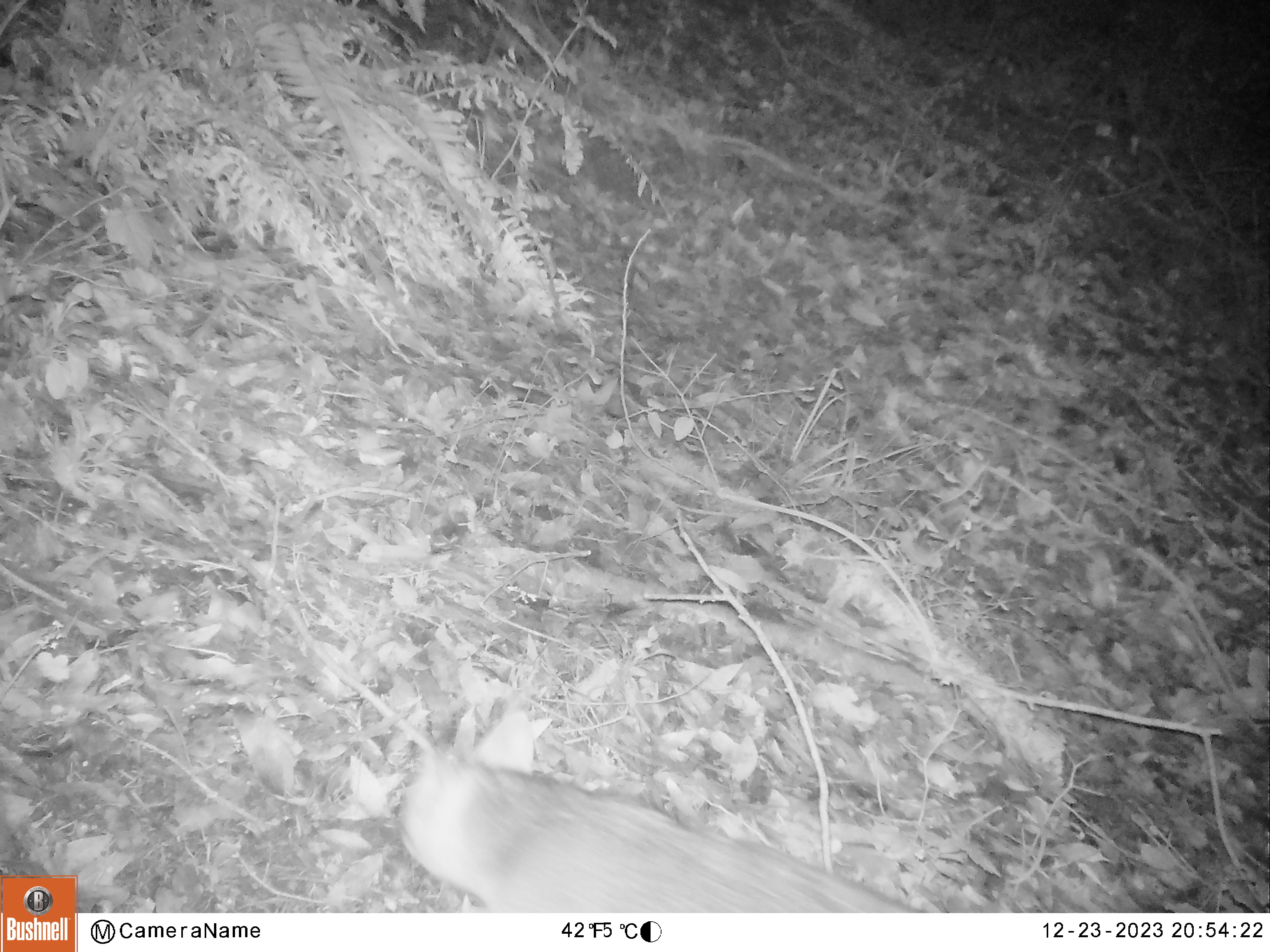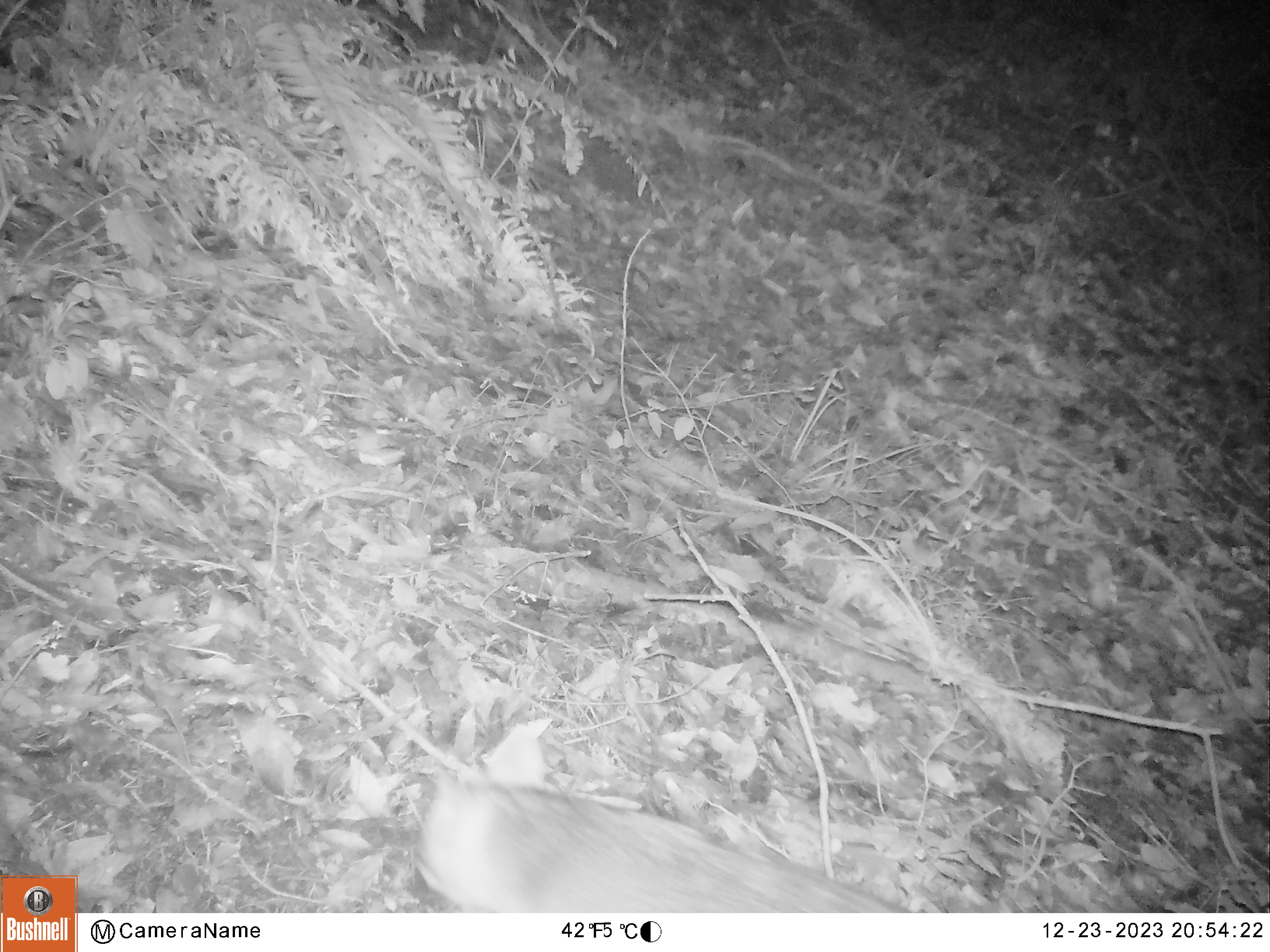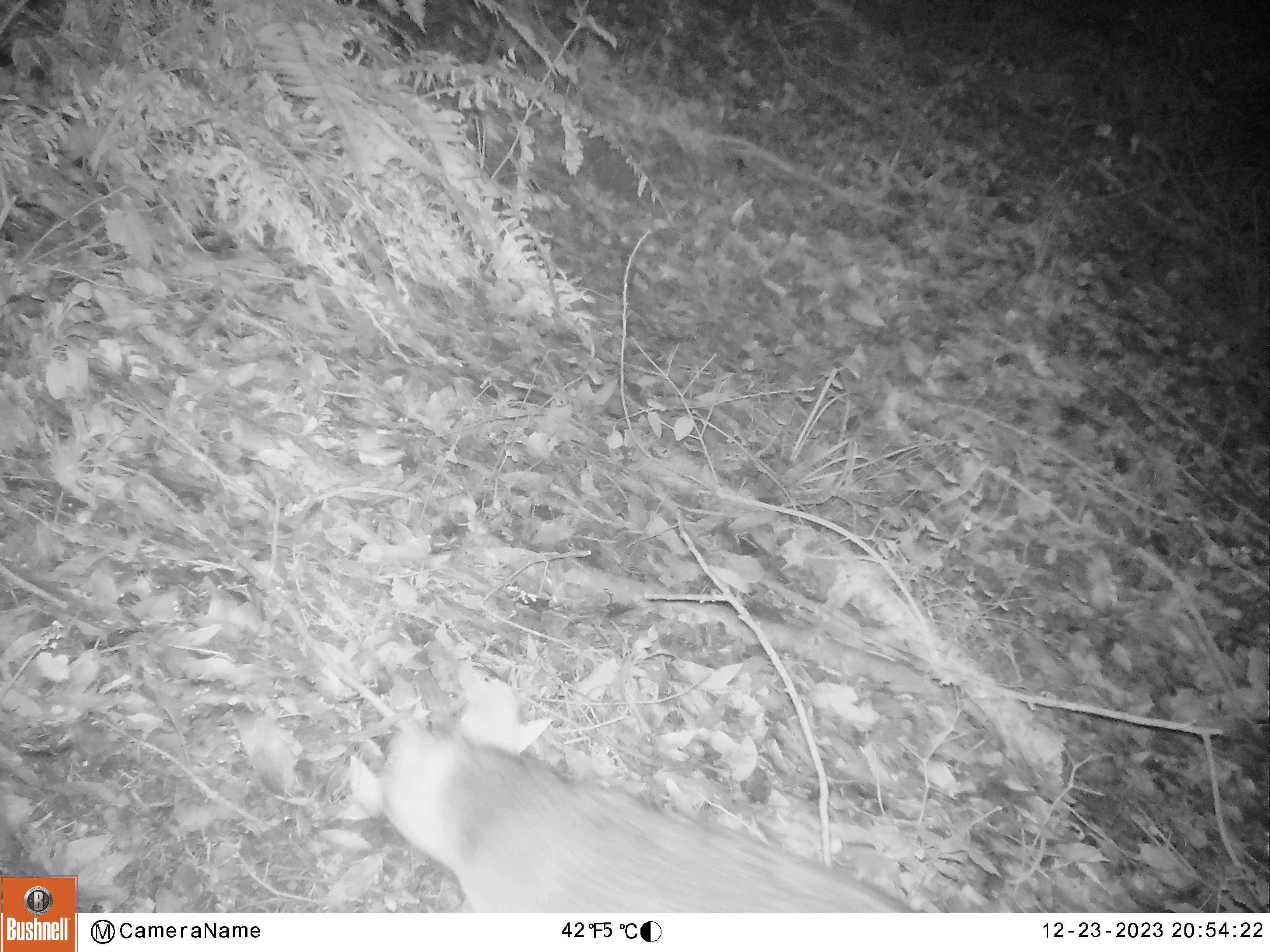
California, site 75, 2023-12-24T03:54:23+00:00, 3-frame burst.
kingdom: Animalia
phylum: Chordata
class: Mammalia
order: Carnivora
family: Canidae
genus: Urocyon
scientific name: Urocyon cinereoargenteus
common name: gray fox